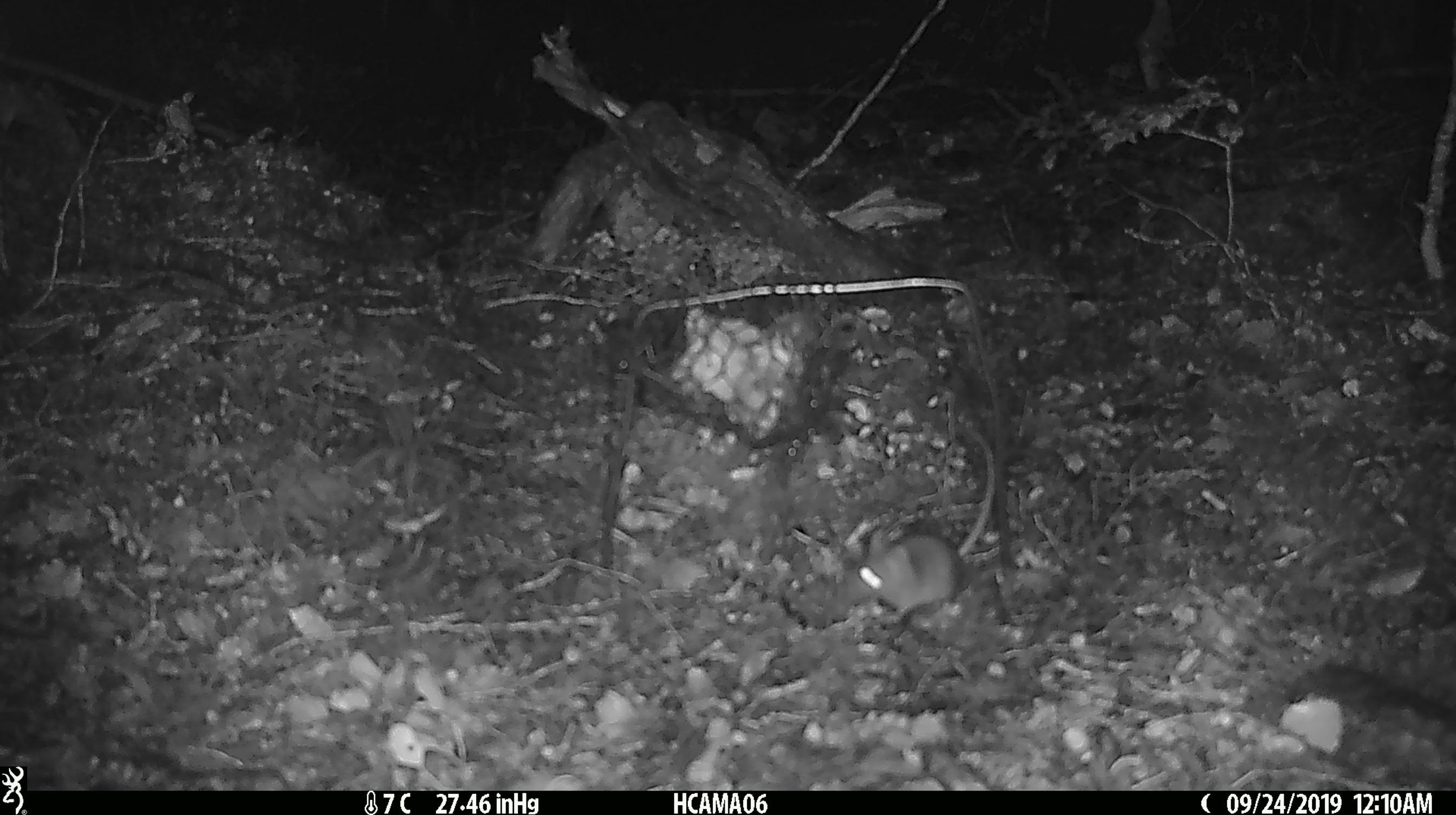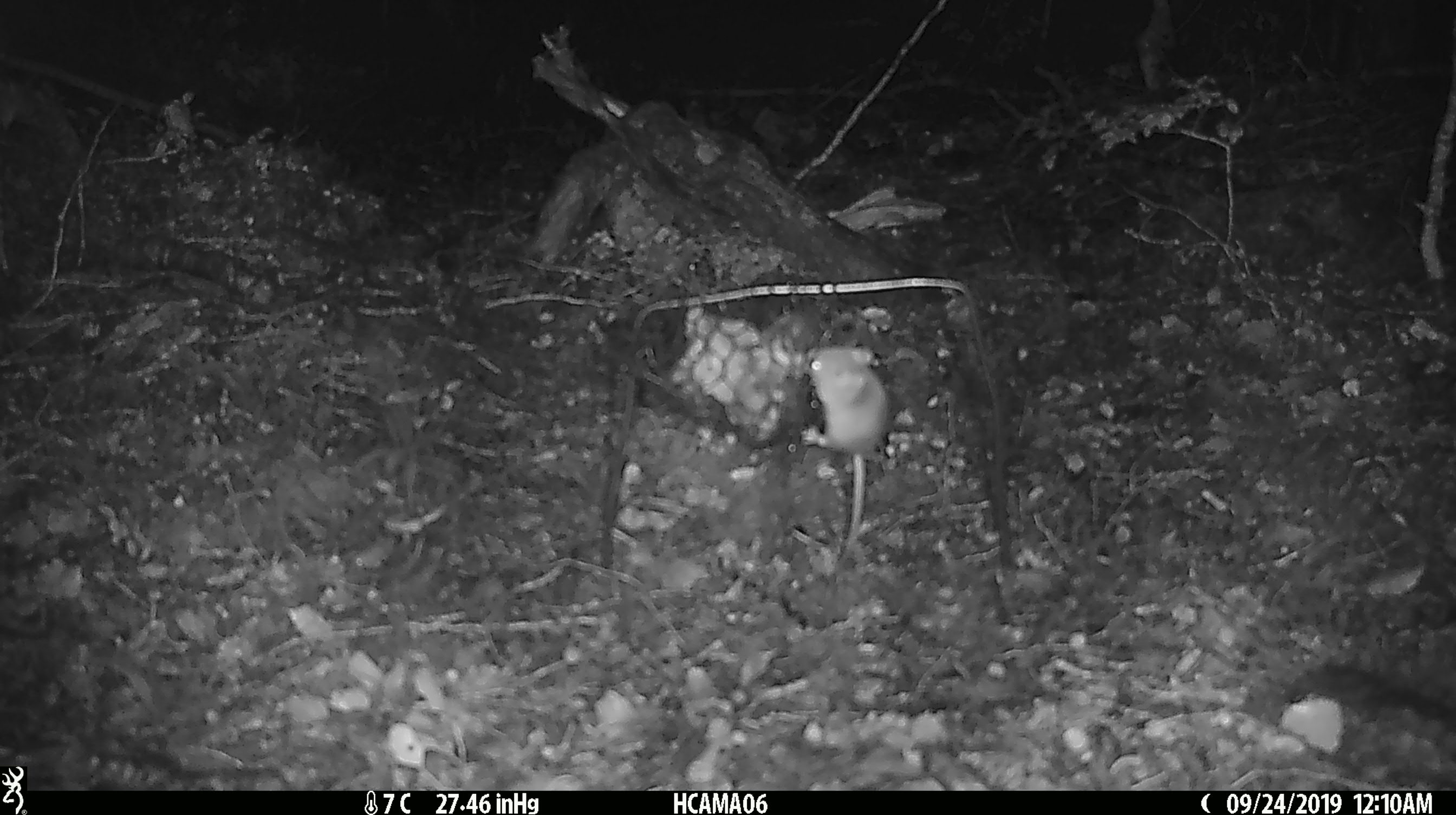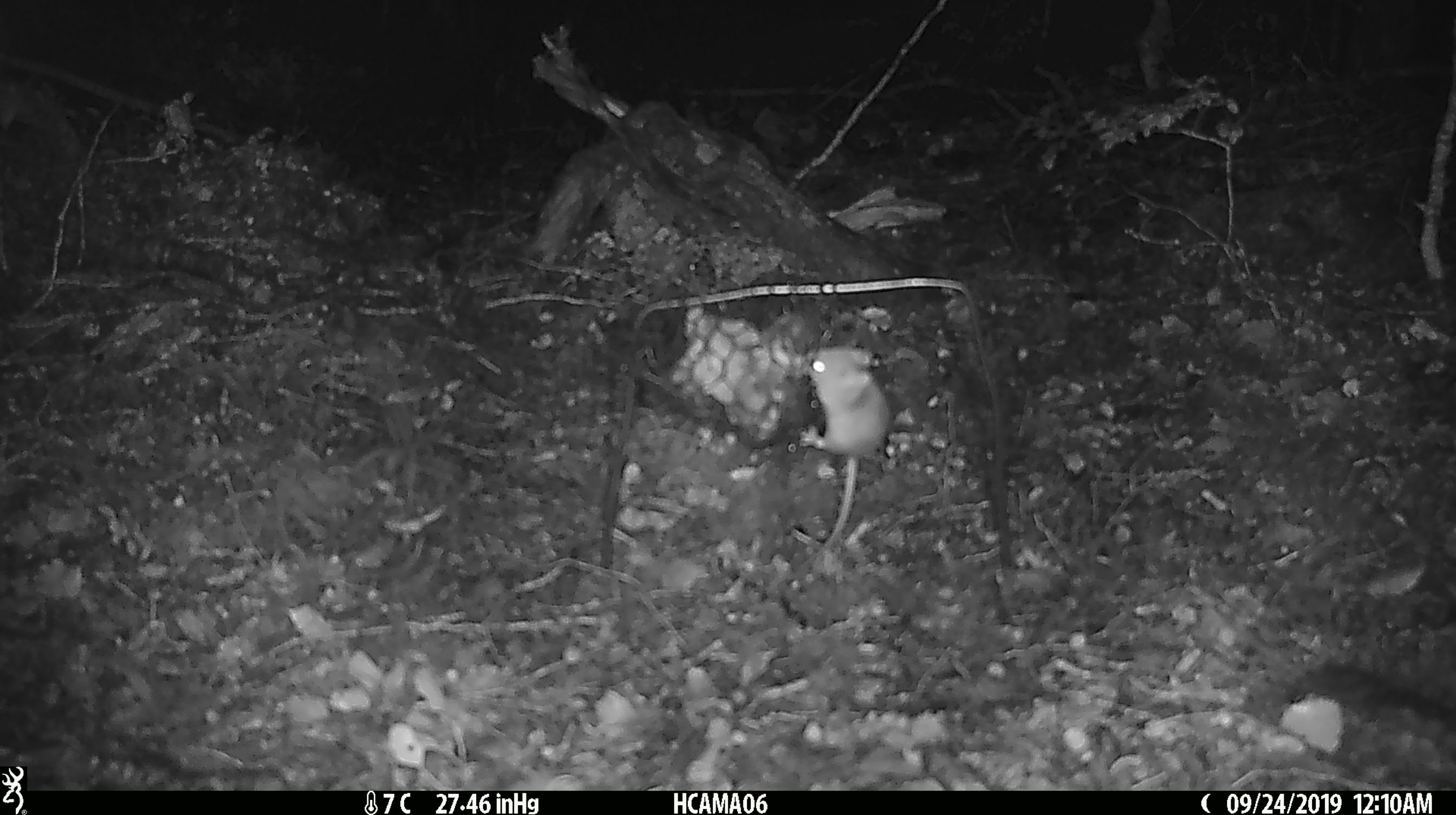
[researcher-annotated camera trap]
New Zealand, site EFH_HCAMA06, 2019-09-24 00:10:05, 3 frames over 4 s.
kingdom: Animalia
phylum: Chordata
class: Mammalia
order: Rodentia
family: Muridae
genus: Mus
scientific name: Mus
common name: mouse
Mouse (Mus).